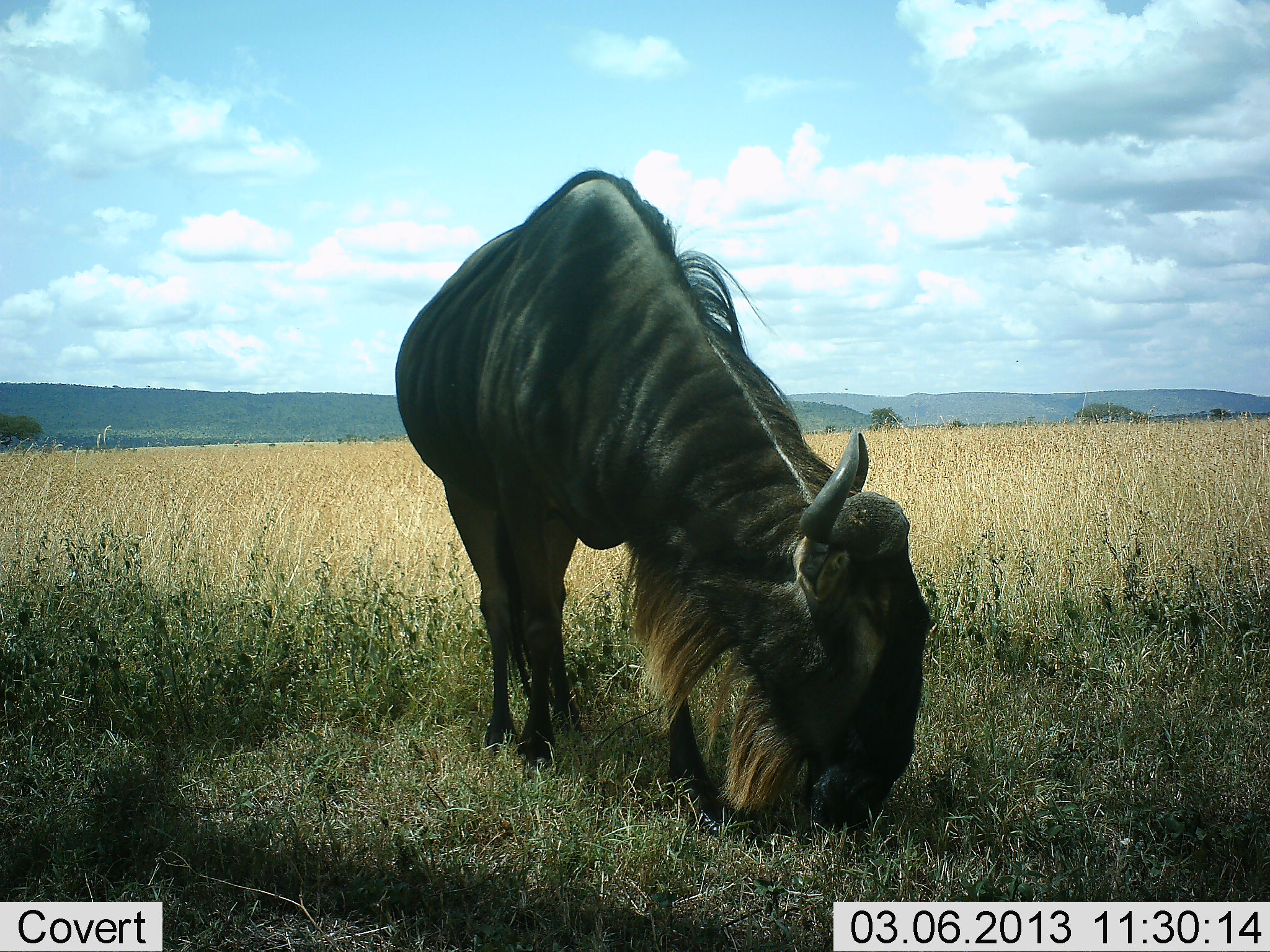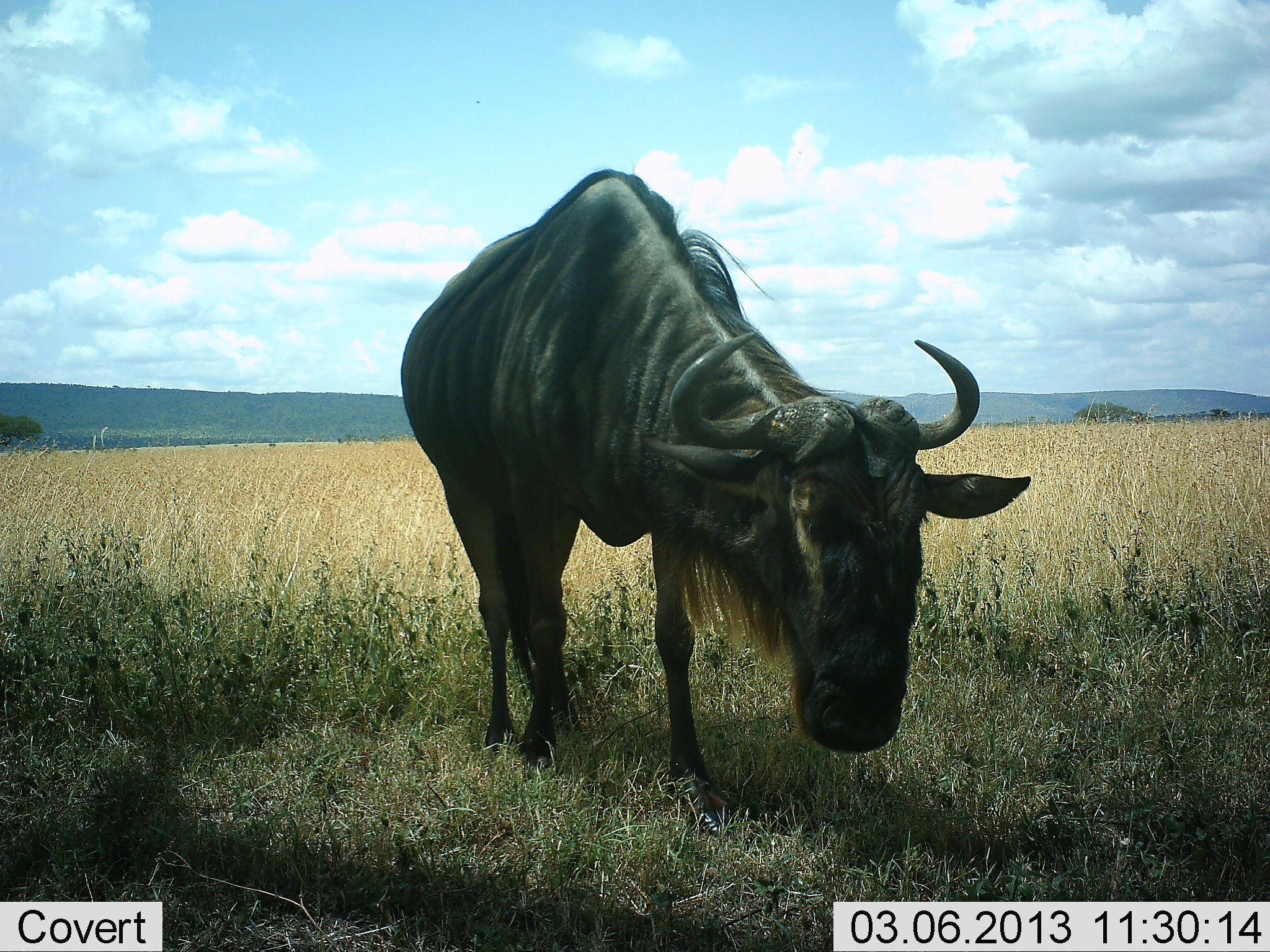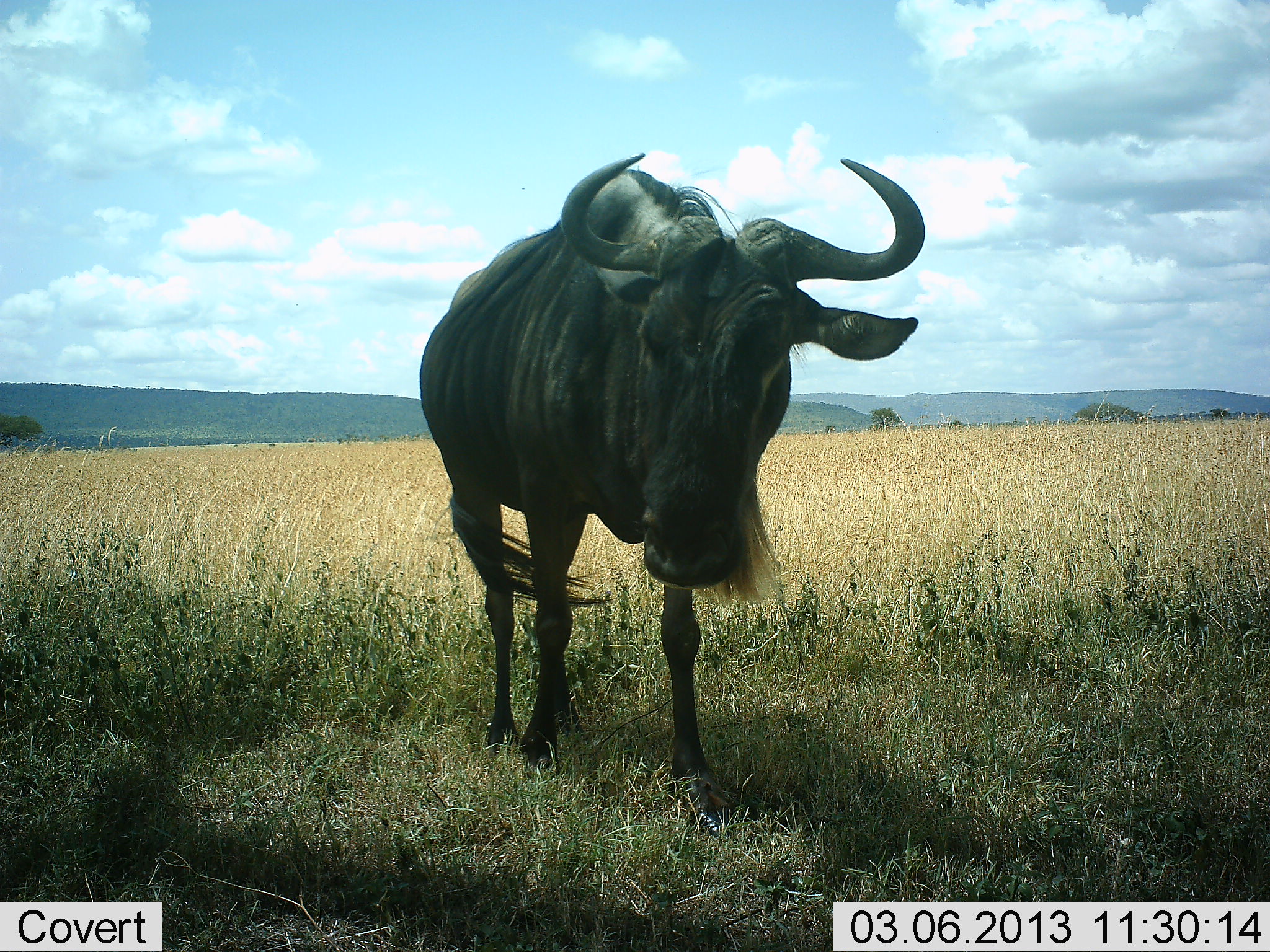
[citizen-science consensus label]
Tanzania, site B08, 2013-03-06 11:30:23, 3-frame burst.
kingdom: Animalia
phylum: Chordata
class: Mammalia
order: Artiodactyla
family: Bovidae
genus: Connochaetes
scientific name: Connochaetes taurinus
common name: blue wildebeest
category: wildebeest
Wildebeest (blue wildebeest) (Connochaetes taurinus), count 1. Behavior (volunteer vote fractions): standing 39%, resting 0%, moving 4%, interacting 0%. Young present (vote fraction): 0%. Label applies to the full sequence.